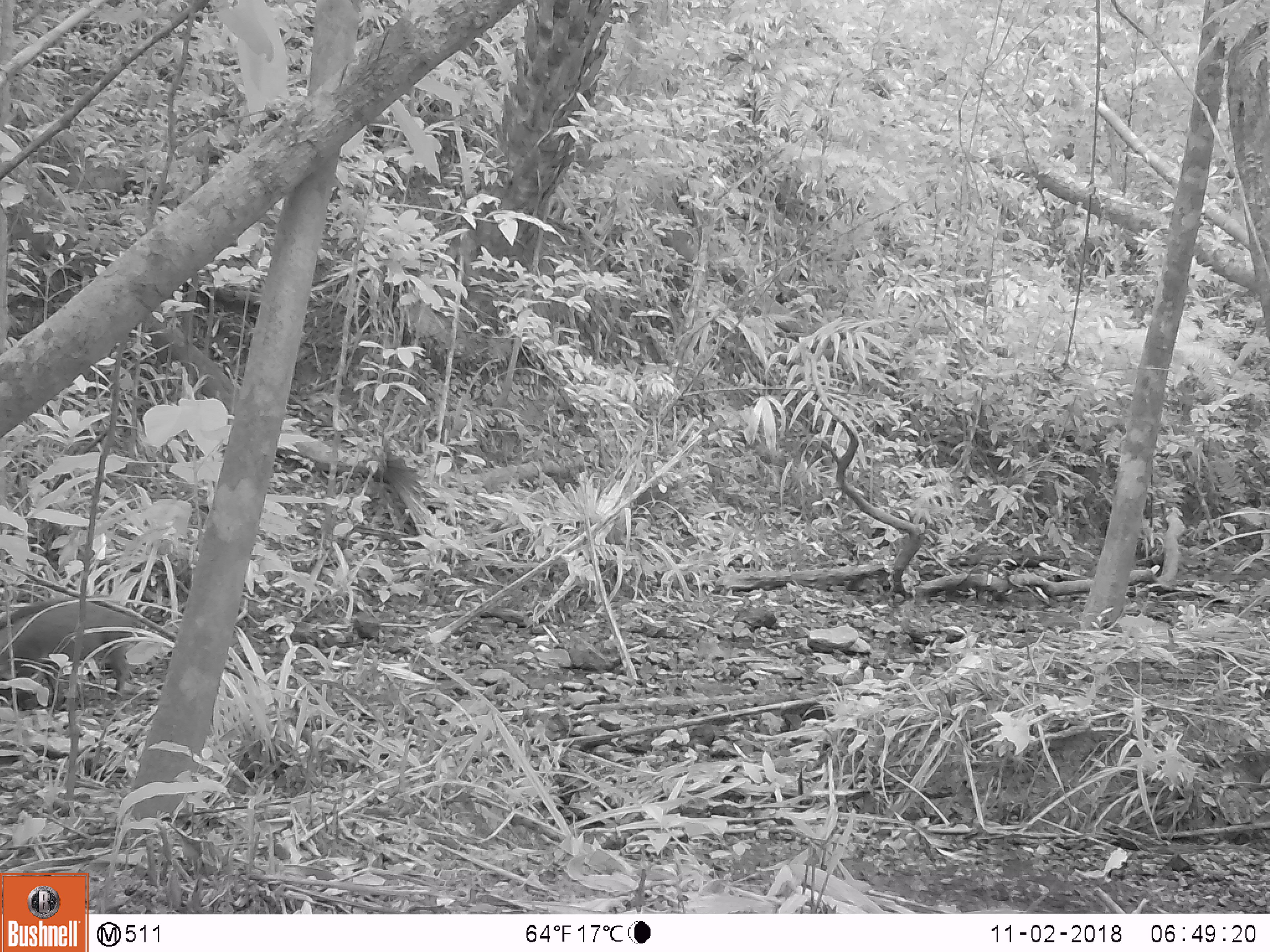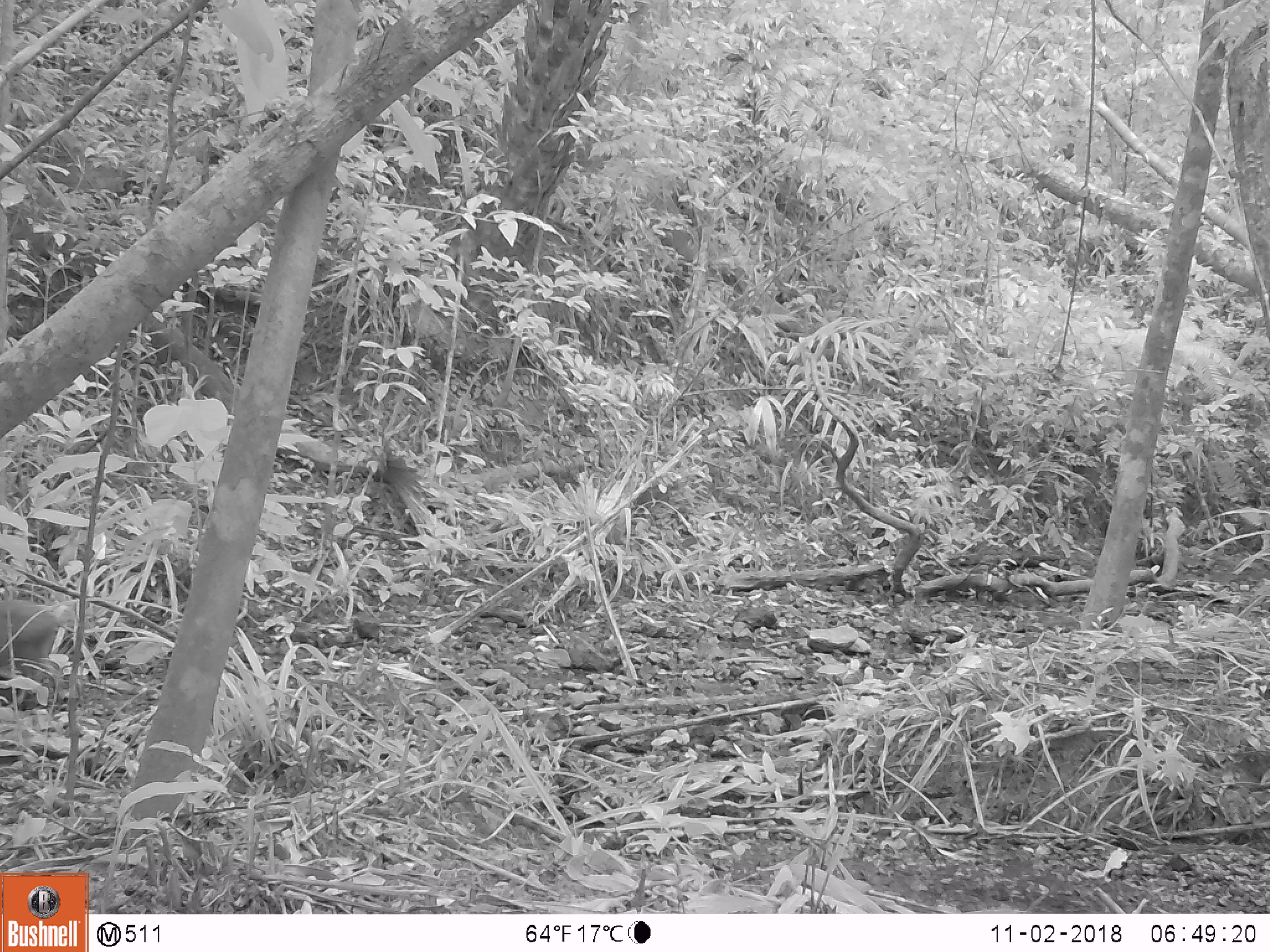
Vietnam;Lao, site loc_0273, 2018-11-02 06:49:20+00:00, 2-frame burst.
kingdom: Animalia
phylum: Chordata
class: Mammalia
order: Artiodactyla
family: Suidae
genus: Sus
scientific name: Sus scrofa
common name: eurasian wild pig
Eurasian wild pig (Sus scrofa). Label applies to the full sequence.